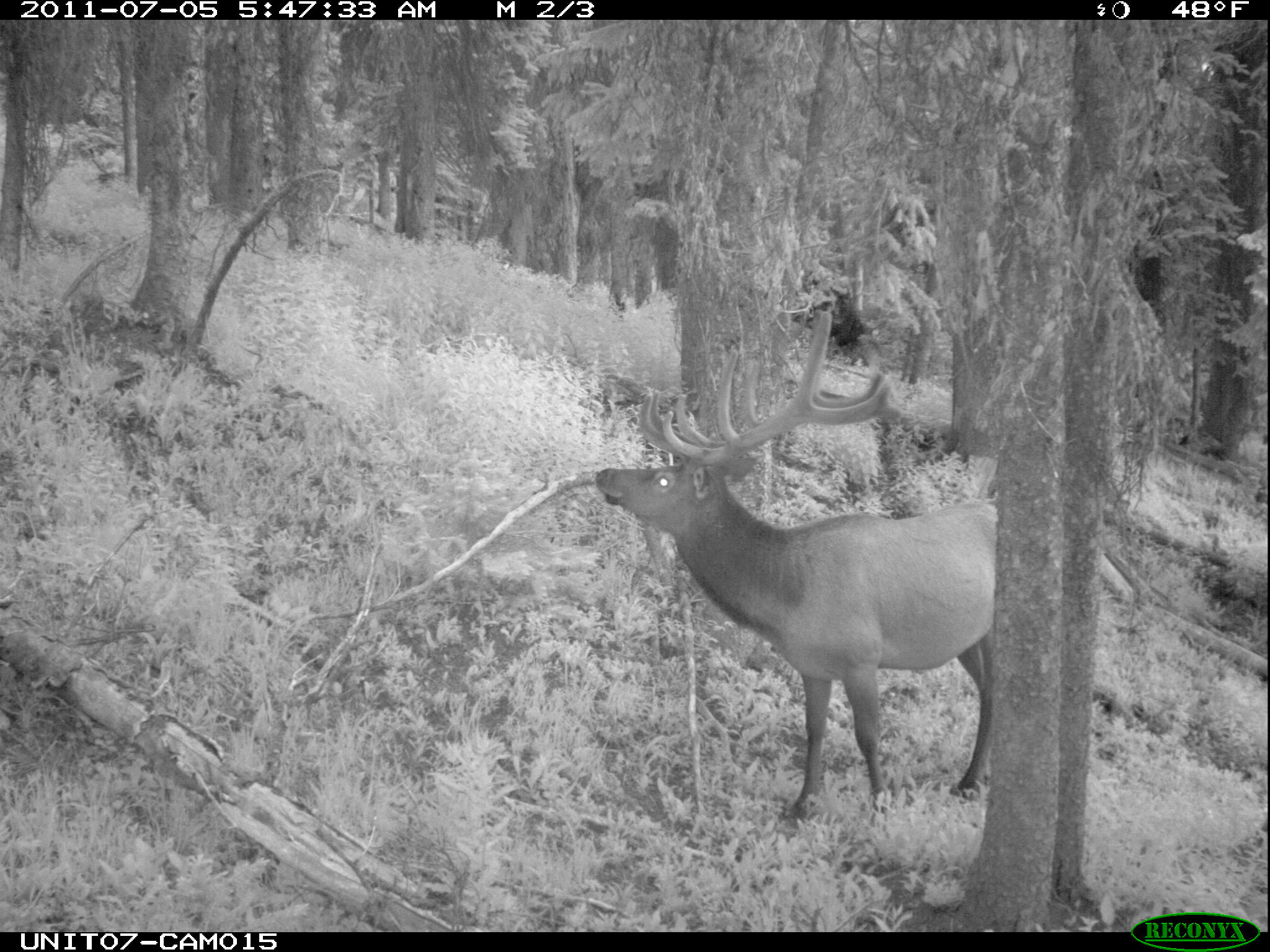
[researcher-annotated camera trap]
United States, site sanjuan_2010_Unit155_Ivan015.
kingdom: Animalia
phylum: Chordata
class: Mammalia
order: Artiodactyla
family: Cervidae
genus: Cervus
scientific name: Cervus elaphus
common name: red deer